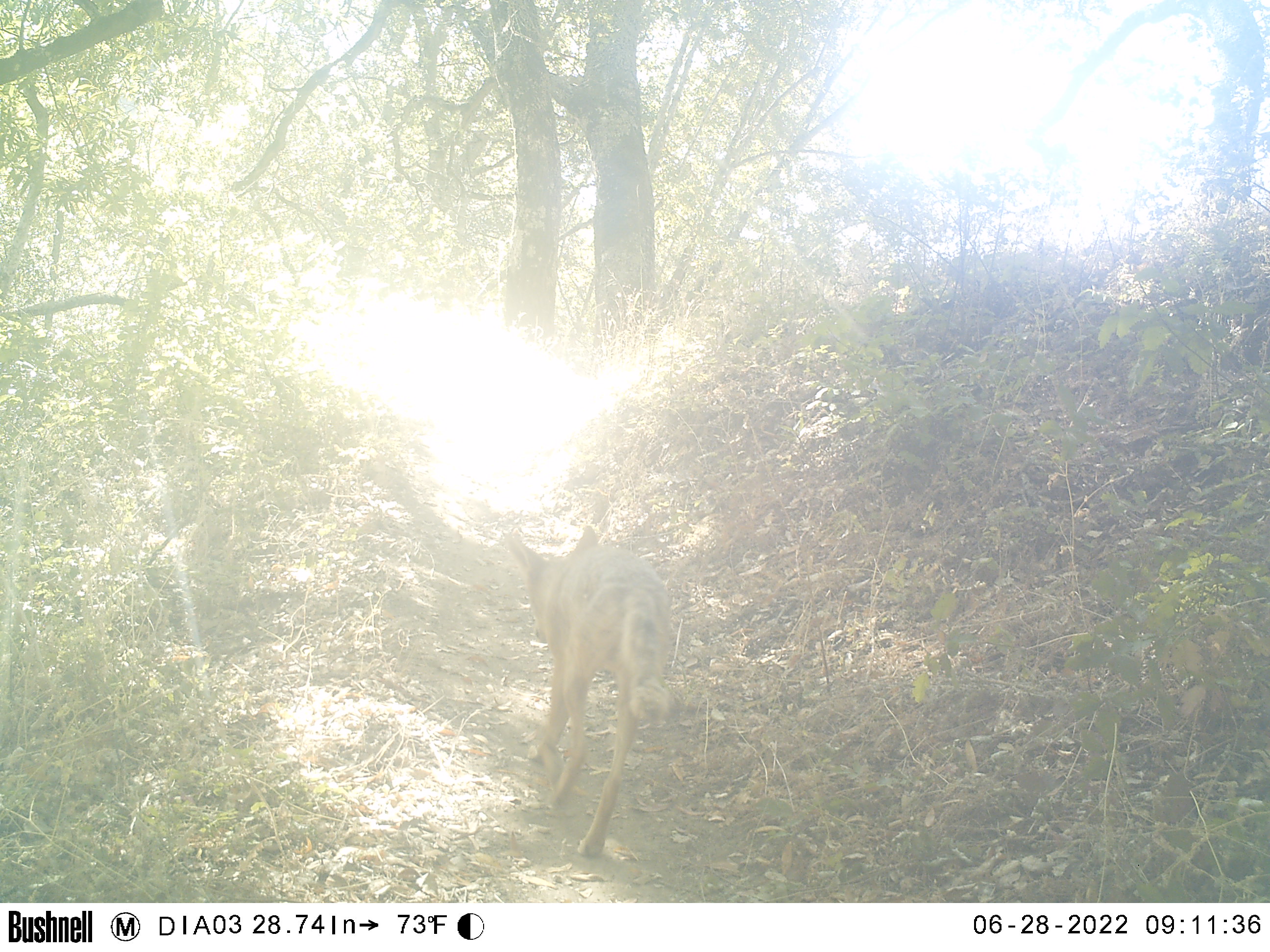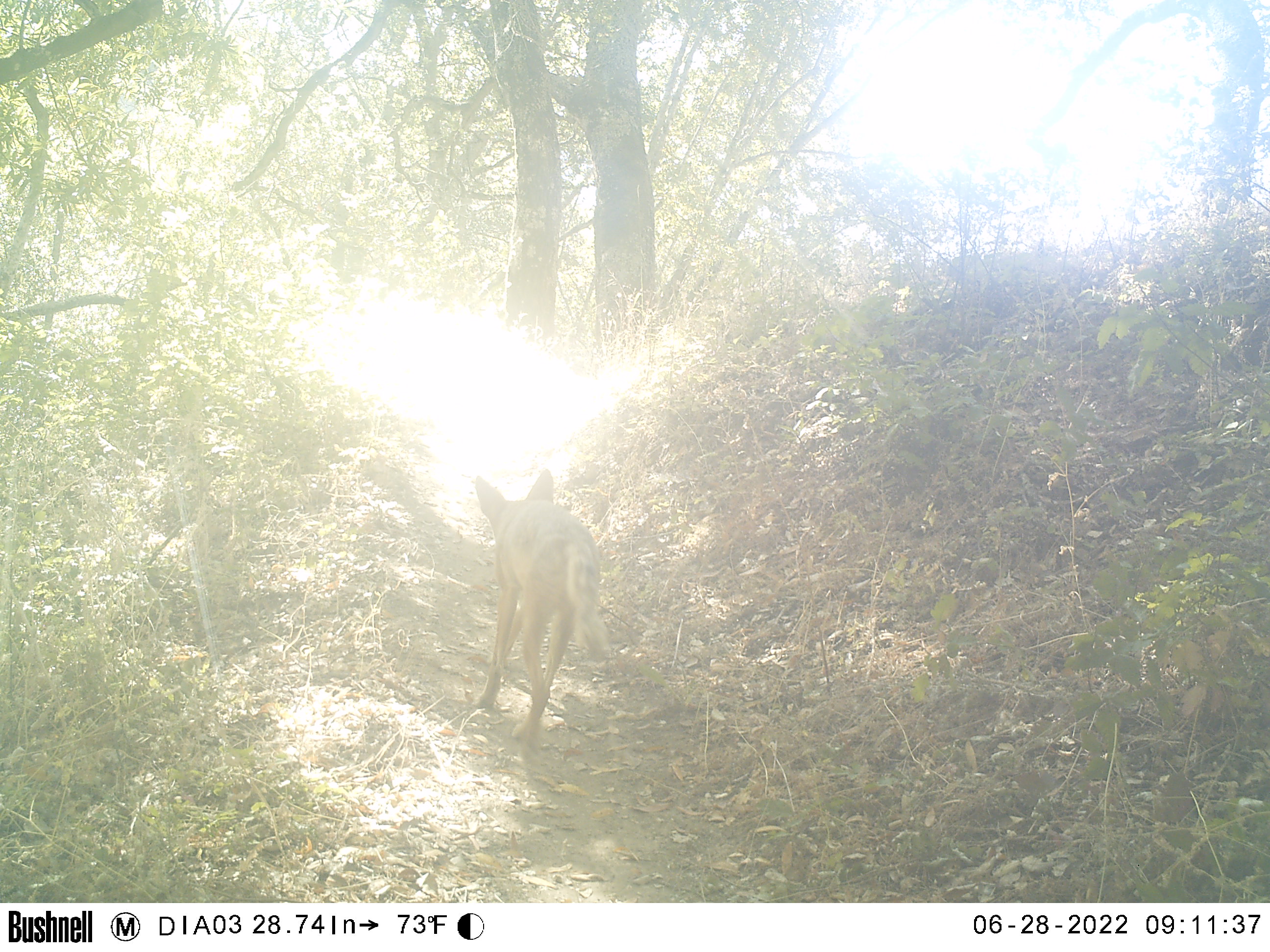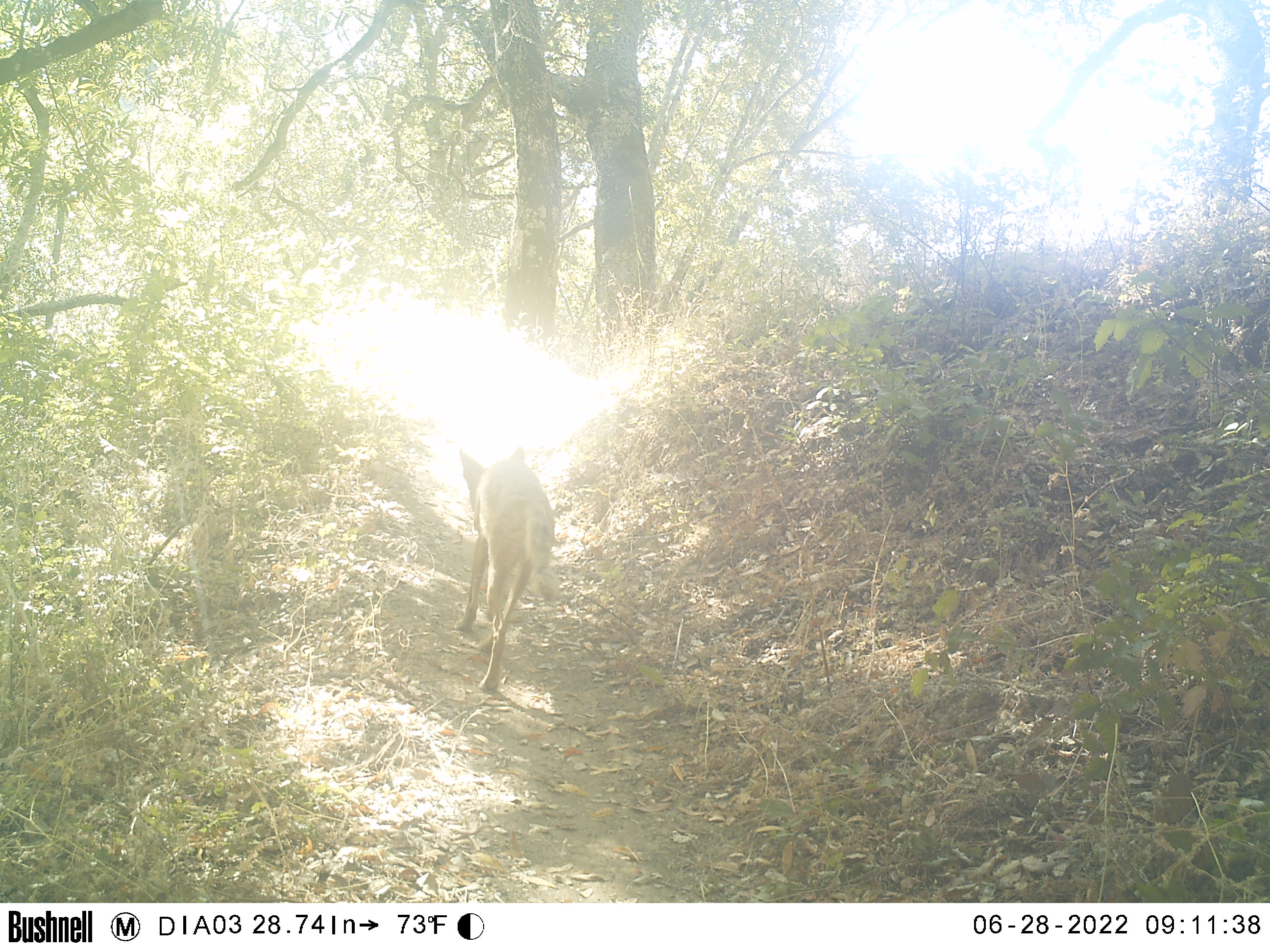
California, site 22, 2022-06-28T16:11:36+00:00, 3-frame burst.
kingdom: Animalia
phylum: Chordata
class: Mammalia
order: Carnivora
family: Canidae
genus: Canis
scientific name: Canis latrans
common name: coyote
Coyote (Canis latrans).